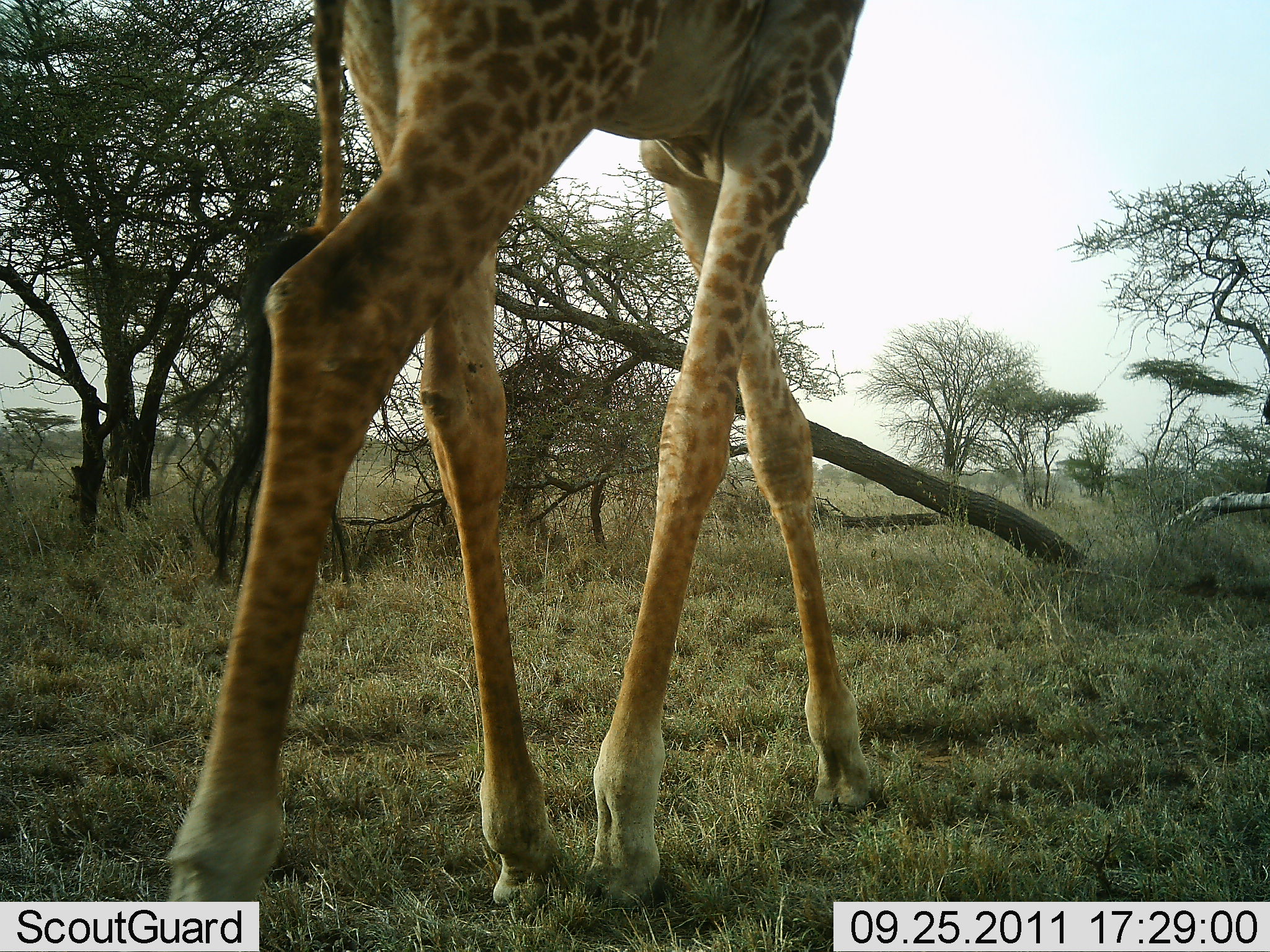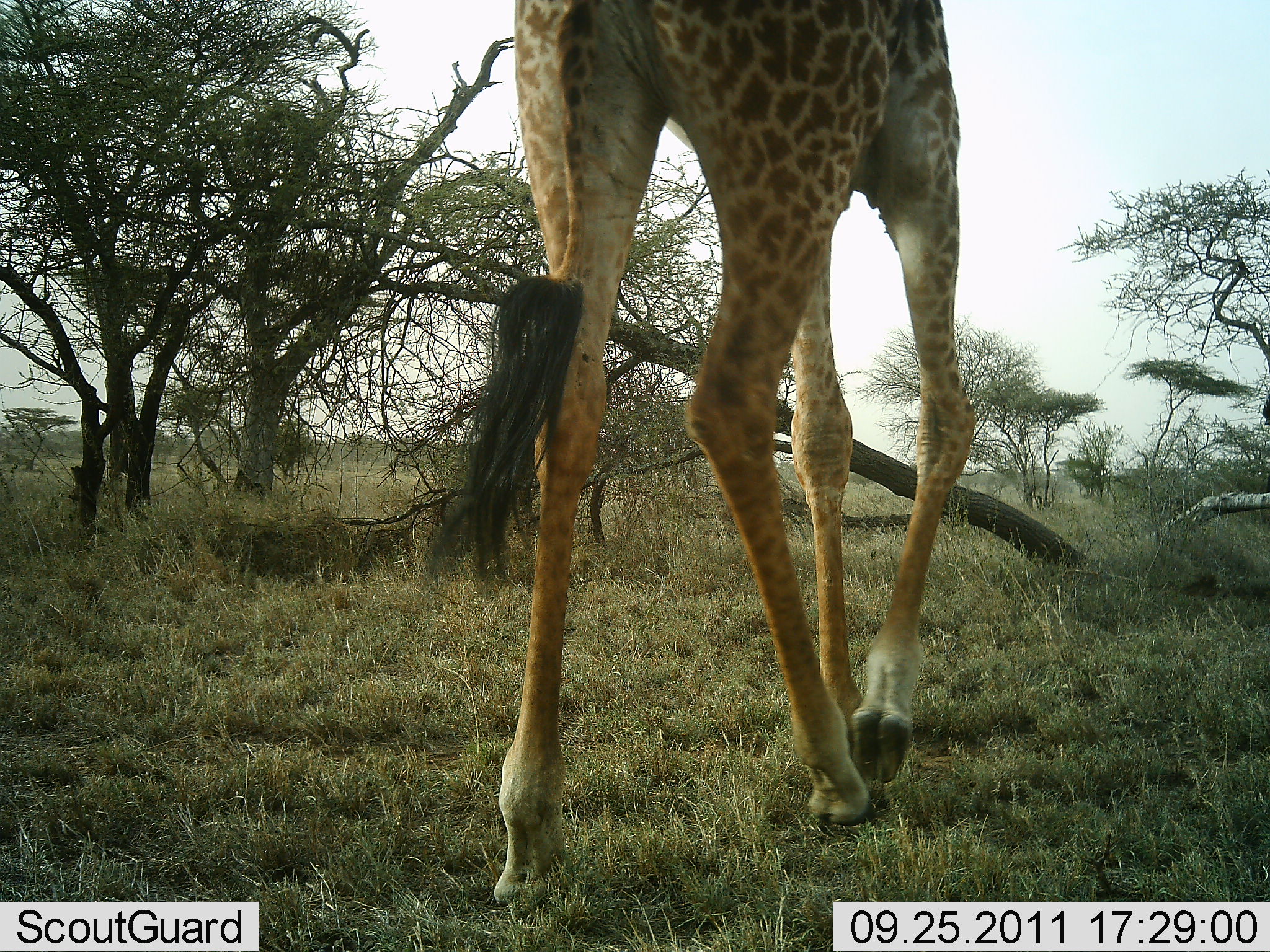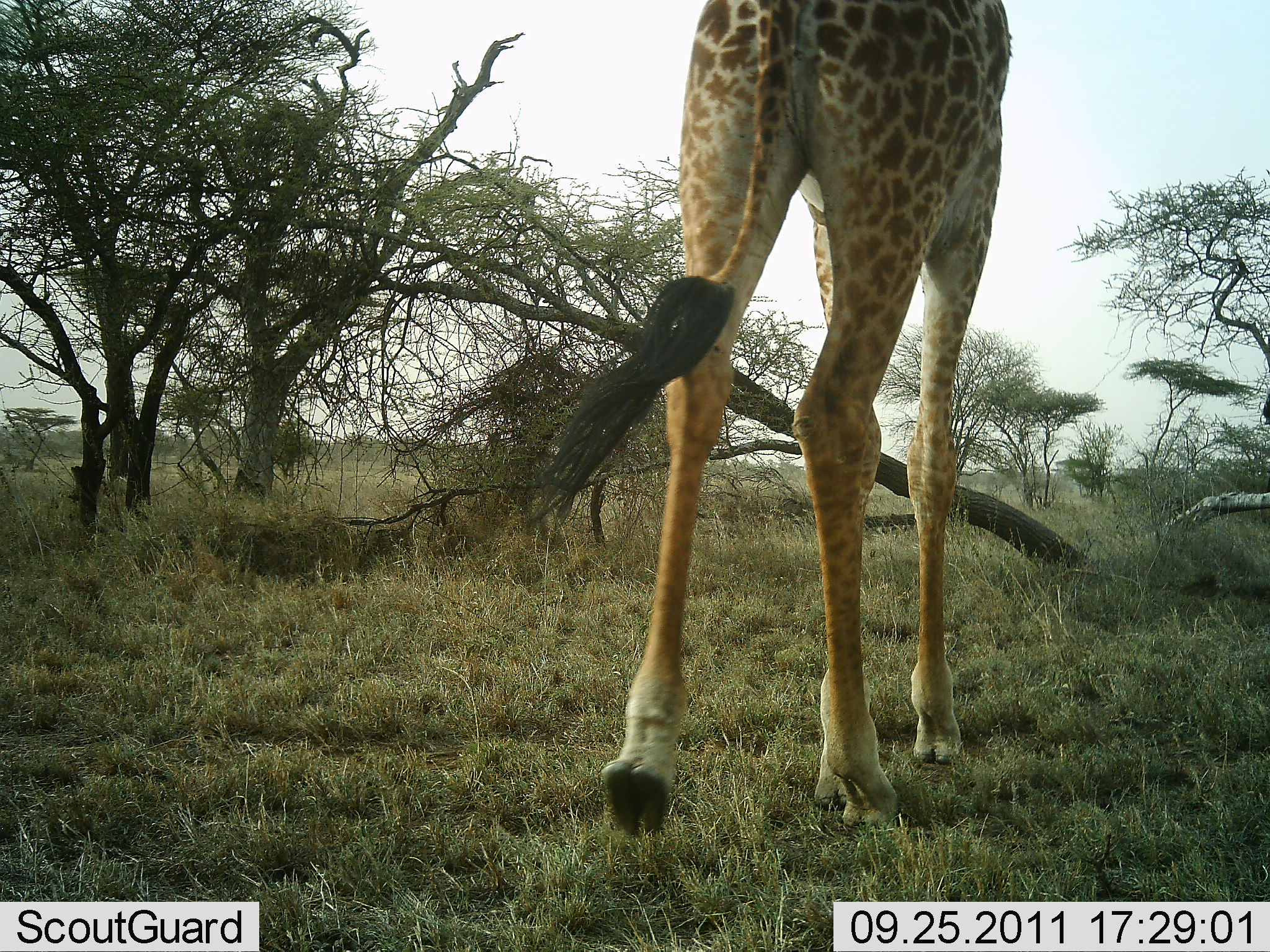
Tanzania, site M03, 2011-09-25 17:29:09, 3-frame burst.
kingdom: Animalia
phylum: Chordata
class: Mammalia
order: Artiodactyla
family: Giraffidae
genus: Giraffa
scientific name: Giraffa camelopardalis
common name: giraffe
Giraffe (Giraffa camelopardalis), count 1. Behavior (volunteer vote fractions): standing 0%, resting 0%, moving 100%, interacting 0%. Young present (vote fraction): 0%. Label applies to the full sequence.